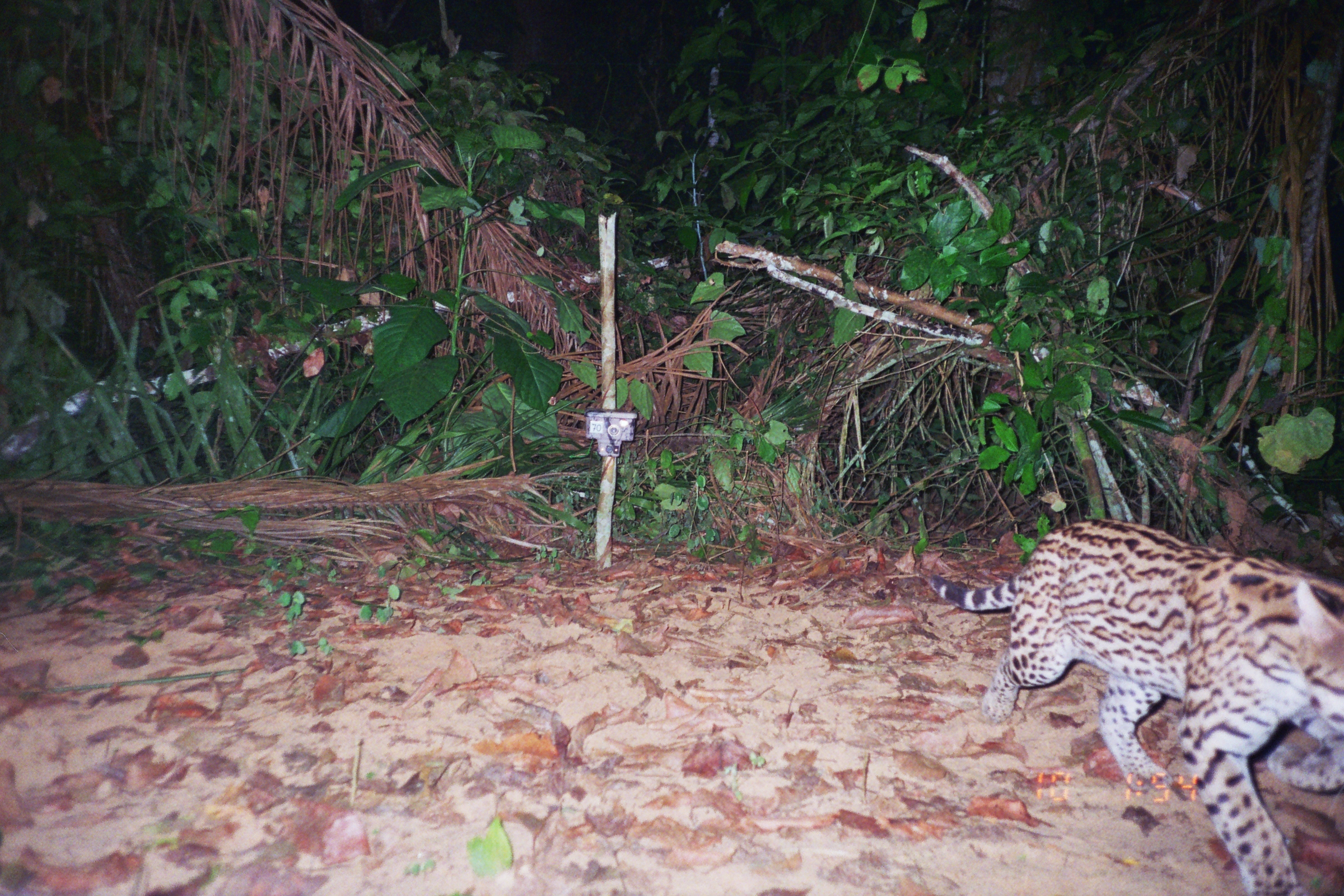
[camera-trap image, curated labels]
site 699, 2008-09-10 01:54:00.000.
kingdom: Animalia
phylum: Chordata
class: Mammalia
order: Carnivora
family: Felidae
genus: Leopardus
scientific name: Leopardus pardalis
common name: ocelot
Leopardus pardalis (ocelot).